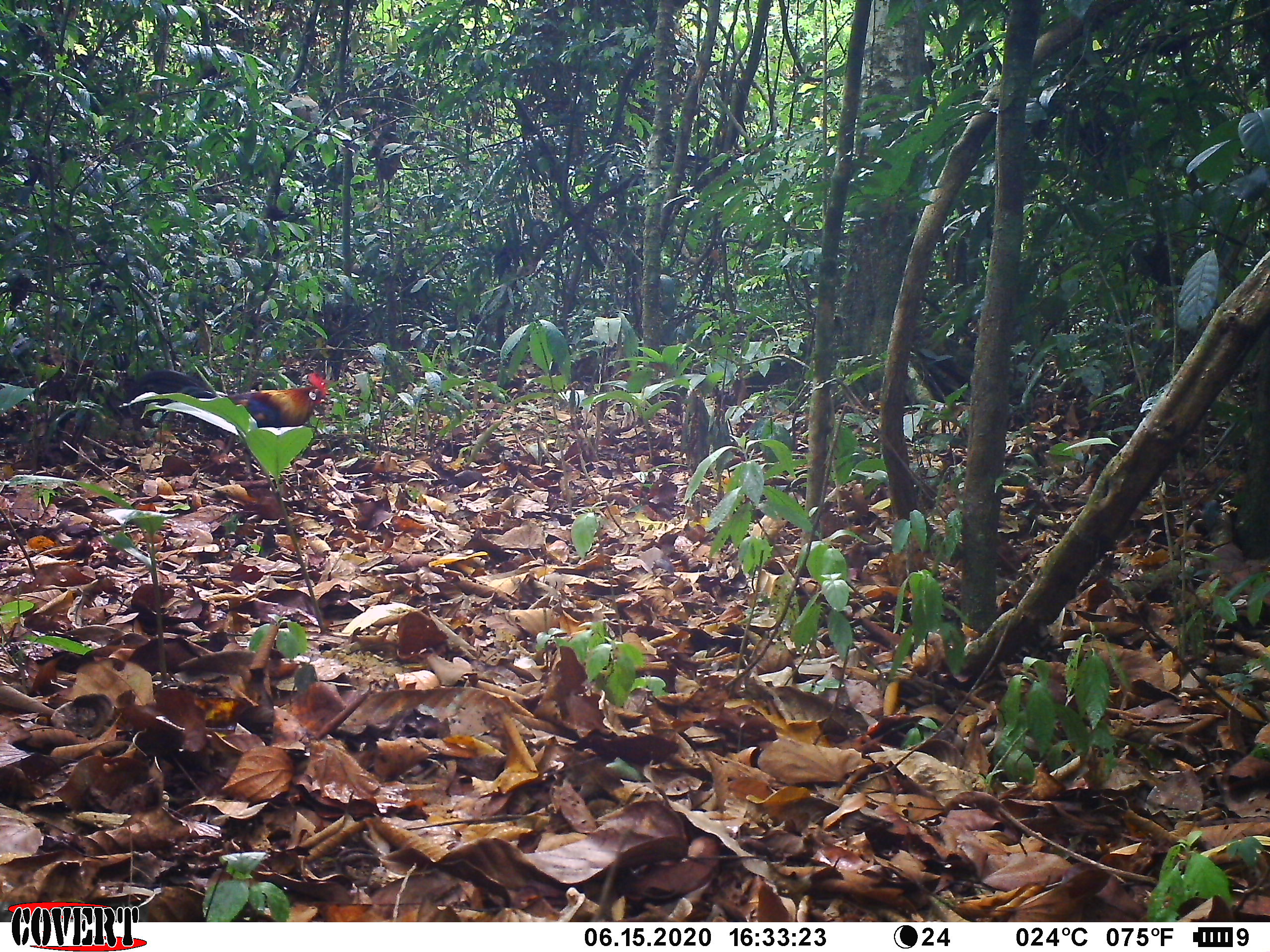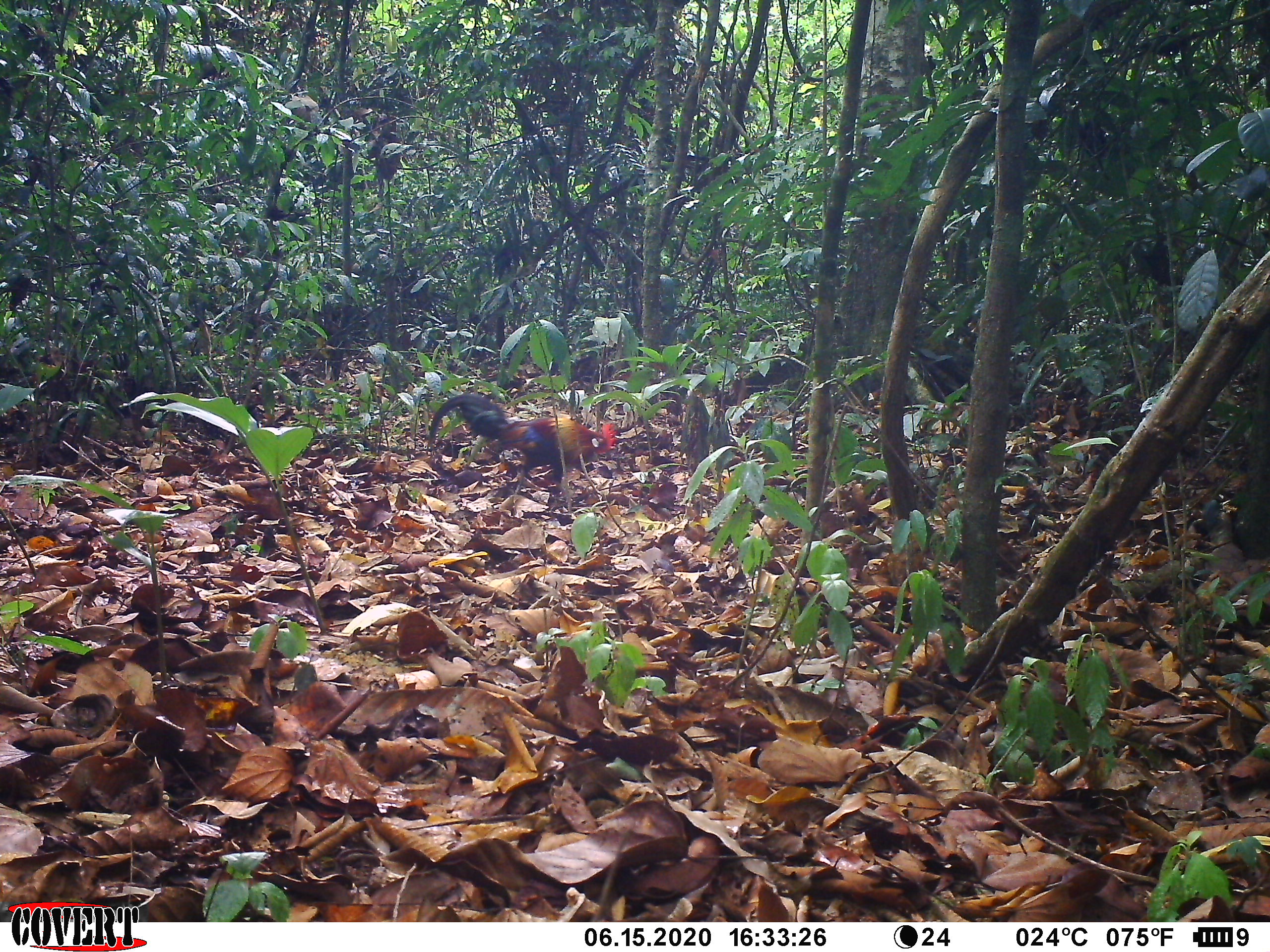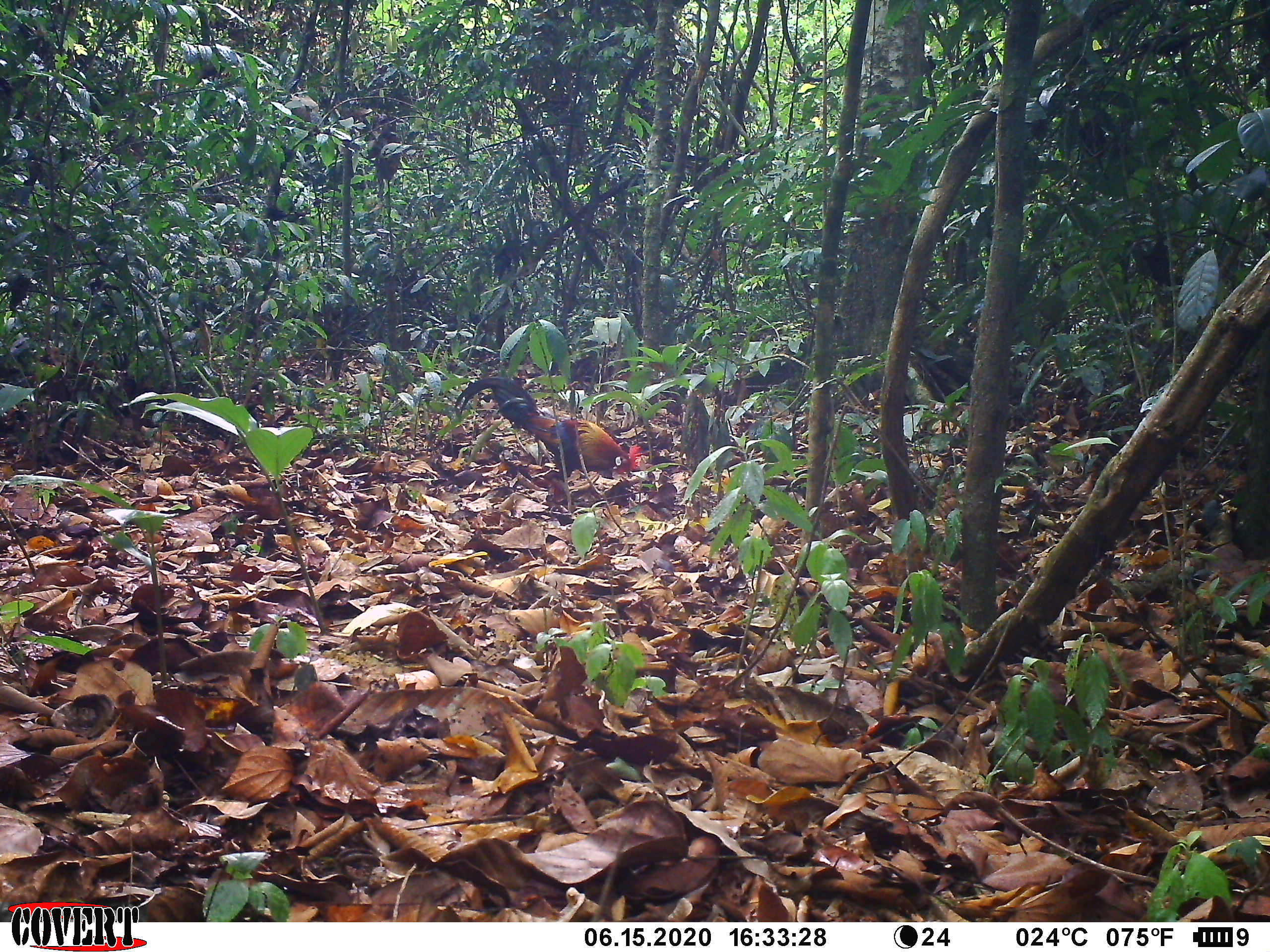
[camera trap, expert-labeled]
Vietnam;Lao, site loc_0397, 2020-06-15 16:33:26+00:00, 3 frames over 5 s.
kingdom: Animalia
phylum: Chordata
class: Aves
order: Galliformes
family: Phasianidae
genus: Gallus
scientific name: Gallus gallus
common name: red junglefowl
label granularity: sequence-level